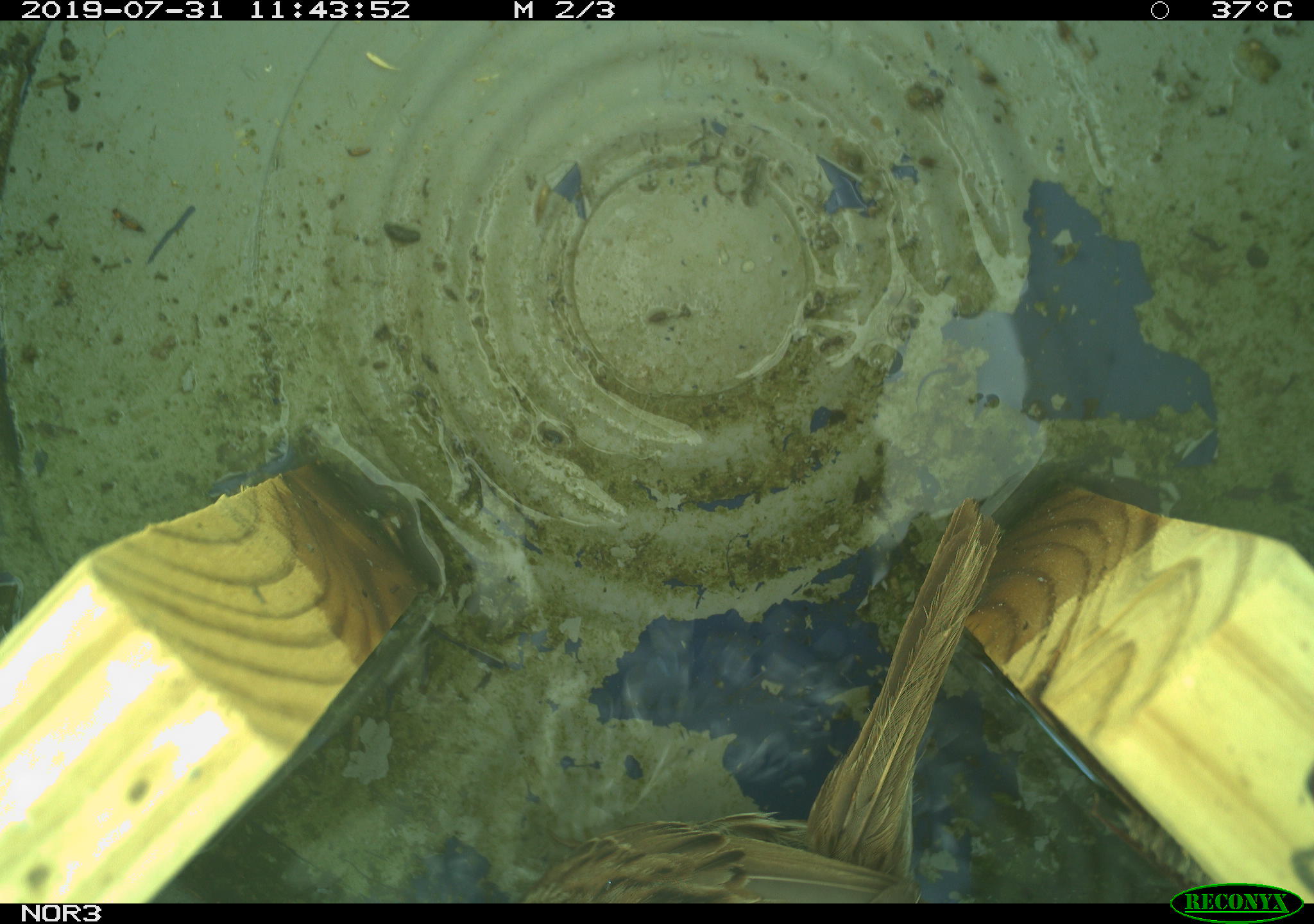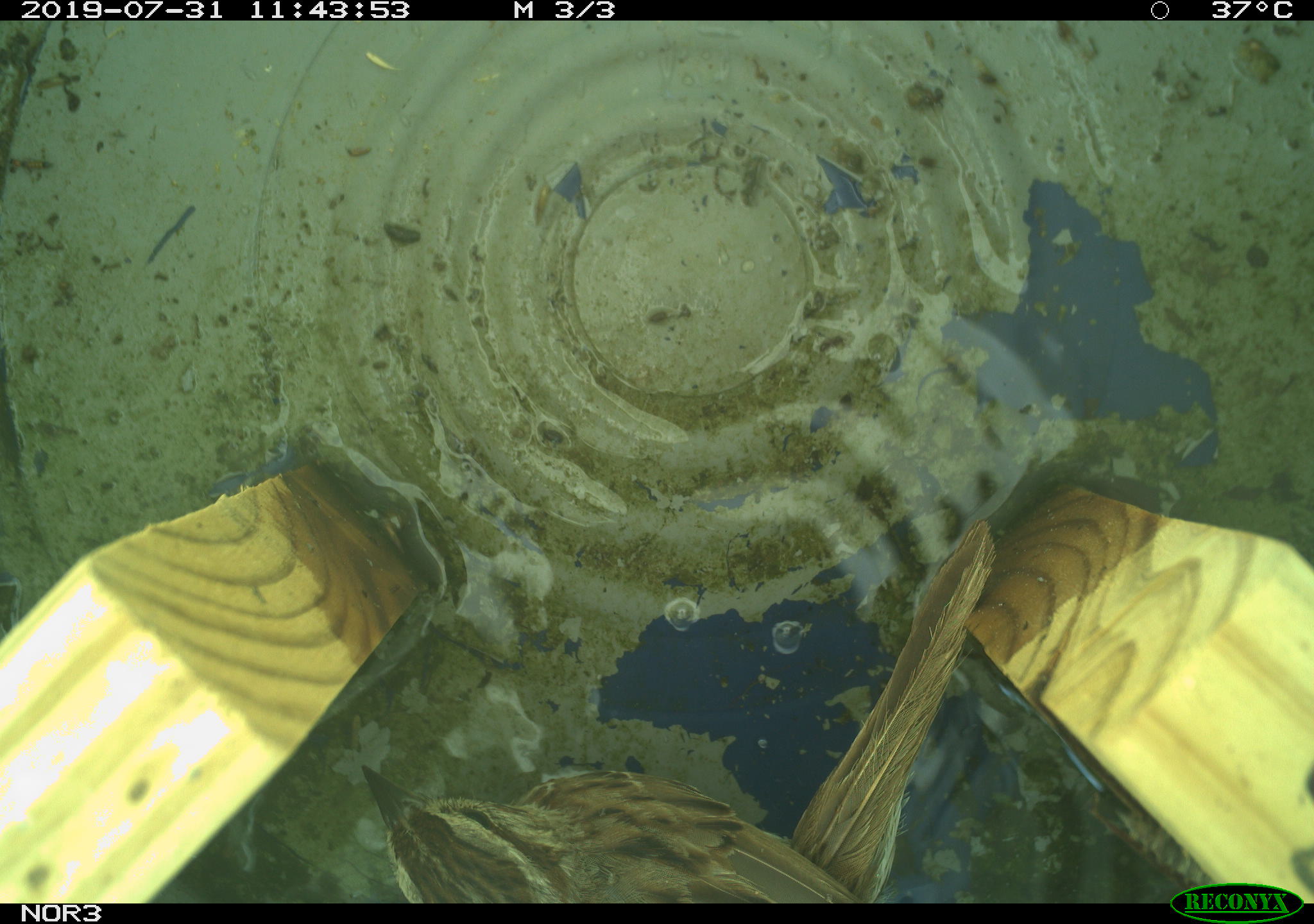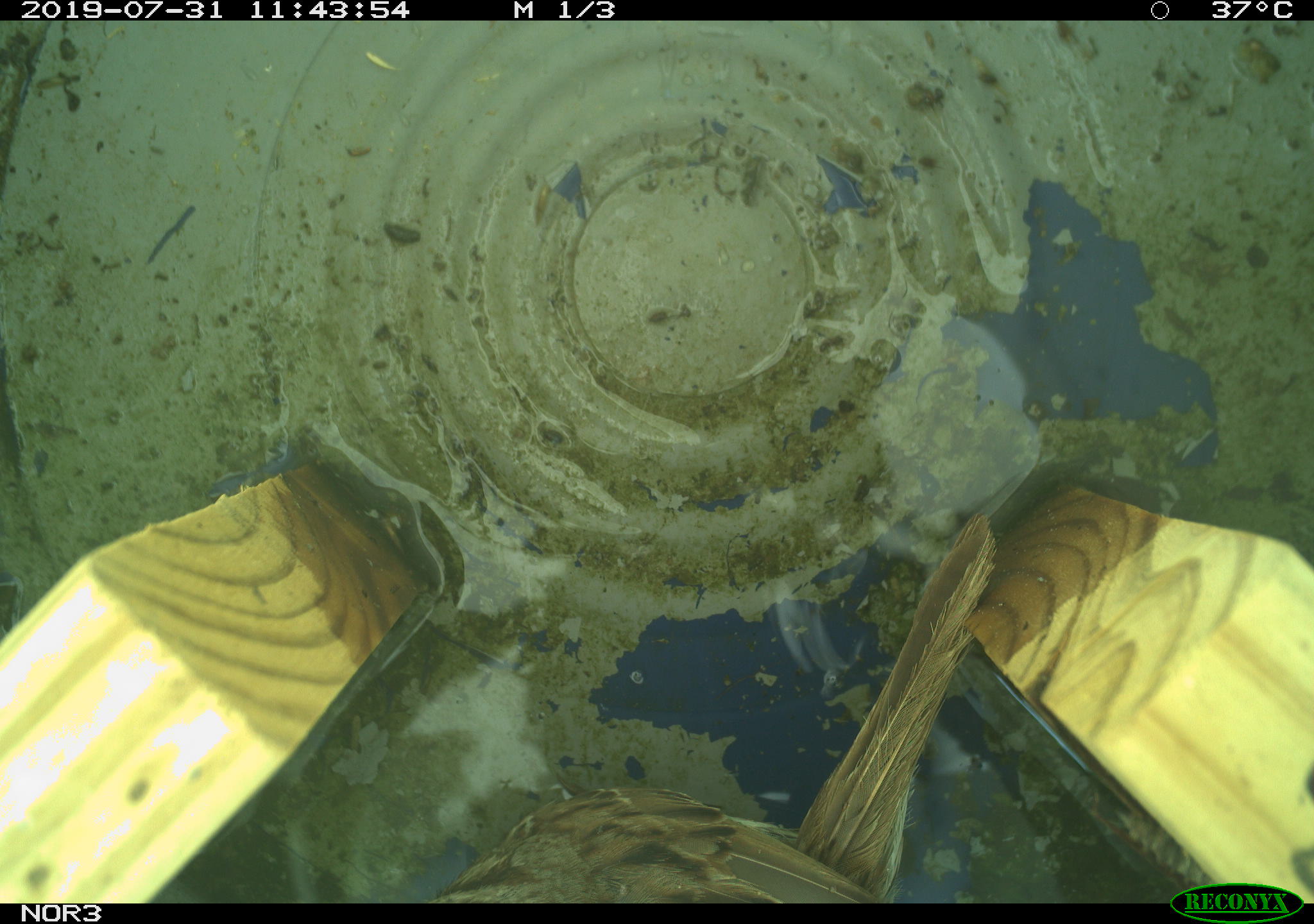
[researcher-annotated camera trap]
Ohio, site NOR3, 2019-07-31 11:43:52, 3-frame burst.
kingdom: Animalia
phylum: Chordata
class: Aves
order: Passeriformes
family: Passerellidae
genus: Melospiza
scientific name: Melospiza melodia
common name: song sparrow